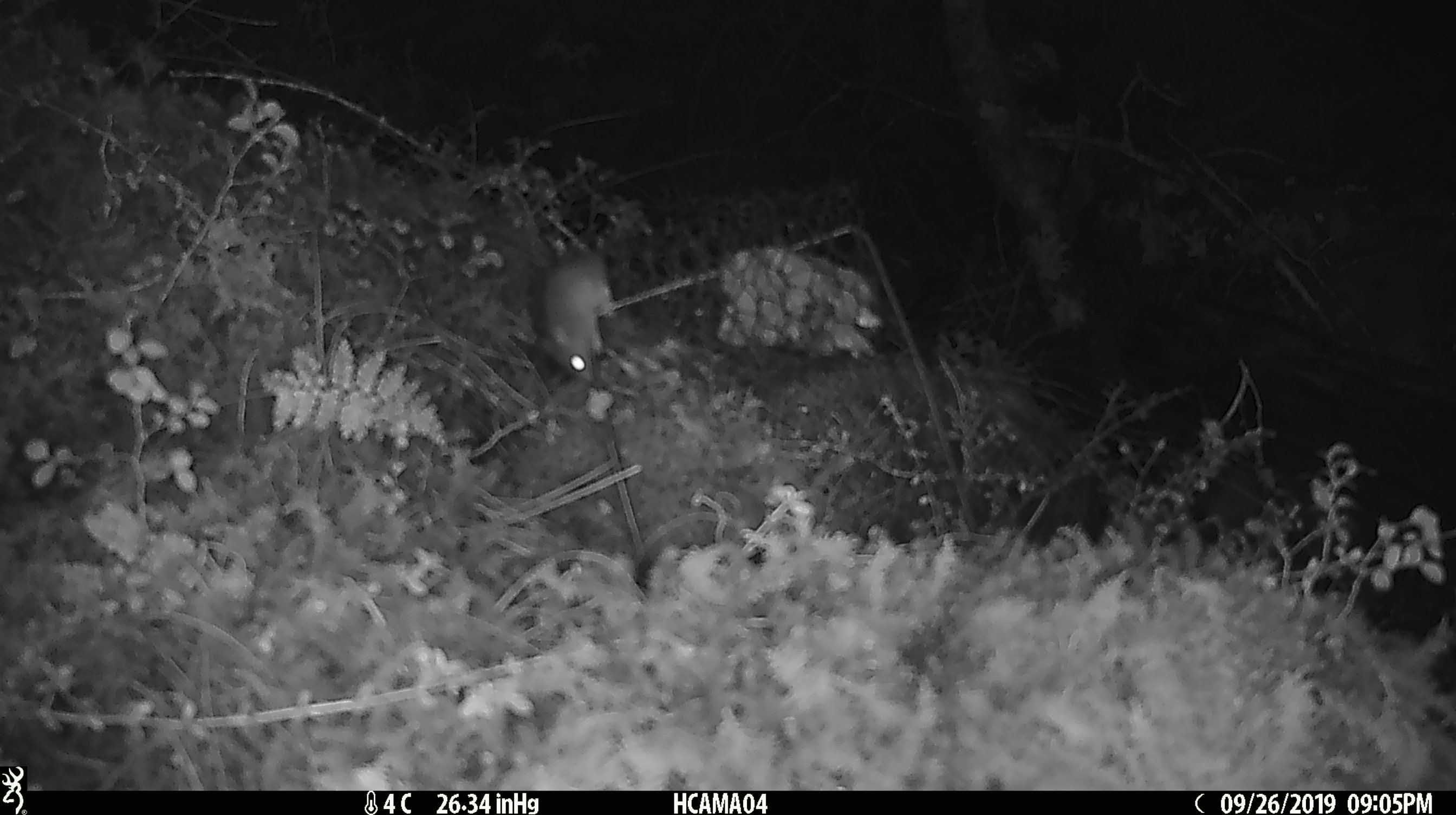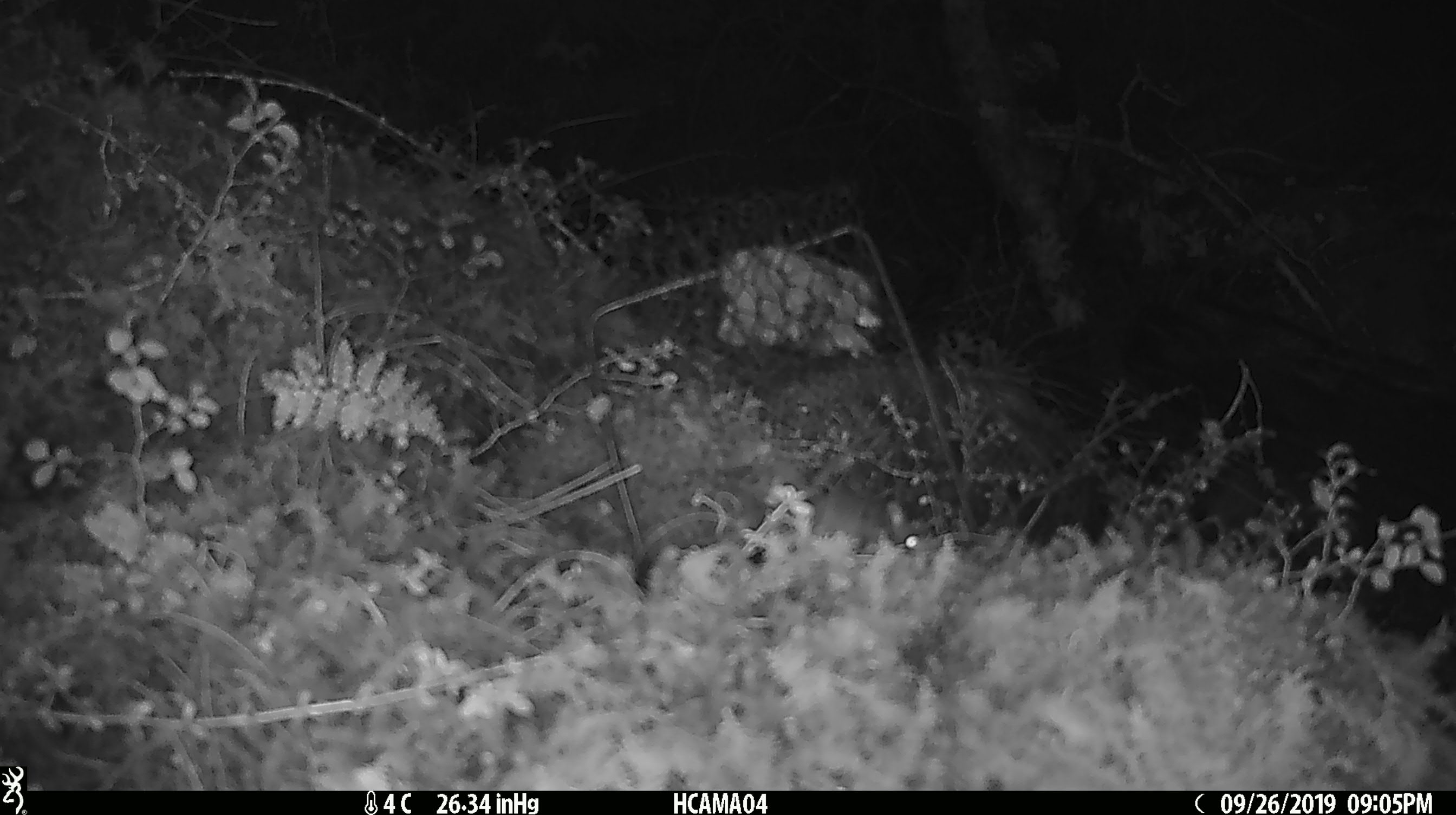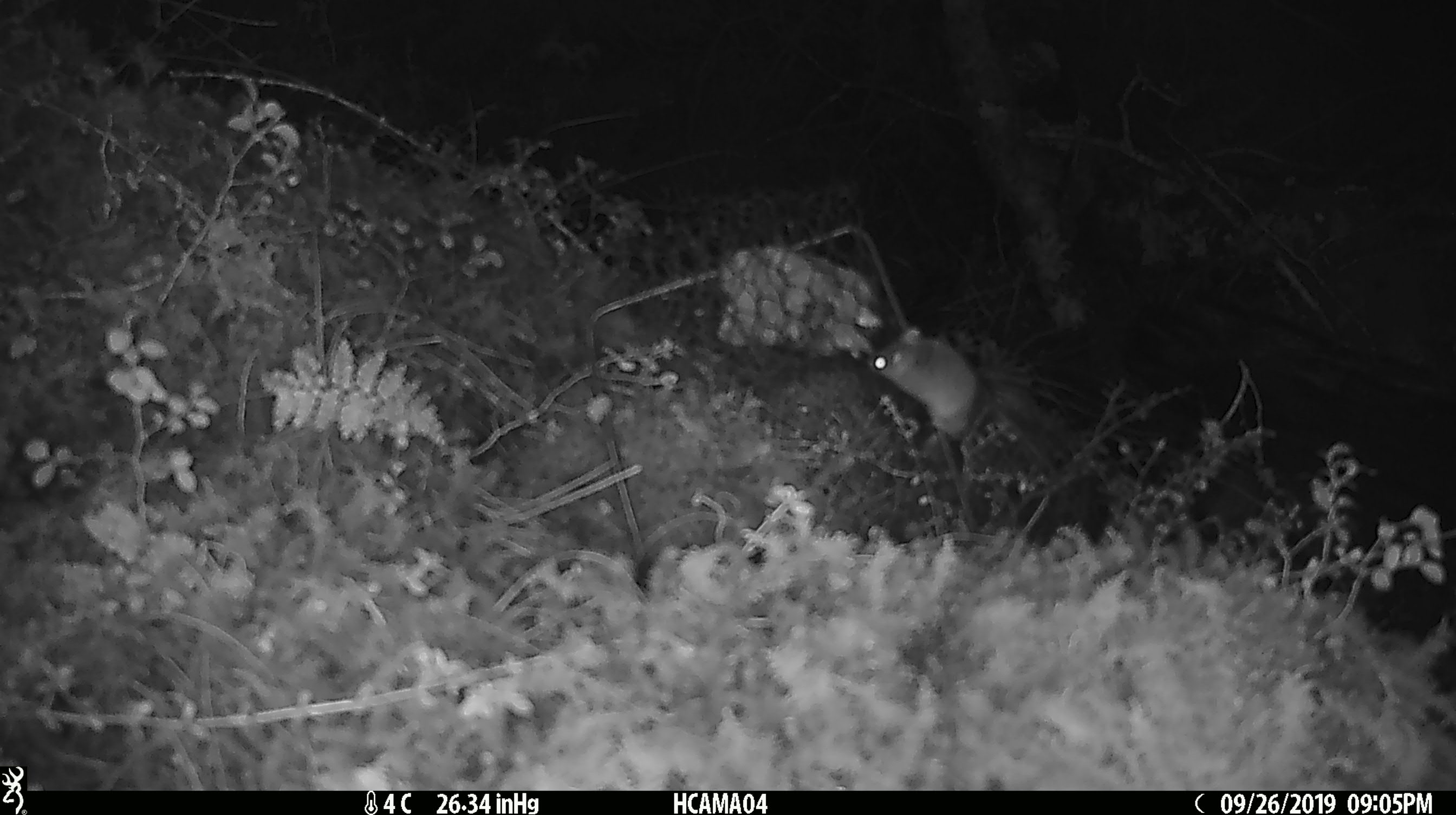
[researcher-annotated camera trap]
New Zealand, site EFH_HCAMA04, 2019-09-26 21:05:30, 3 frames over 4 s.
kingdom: Animalia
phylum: Chordata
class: Mammalia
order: Rodentia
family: Muridae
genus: Mus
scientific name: Mus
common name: mouse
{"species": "mouse (Mus)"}